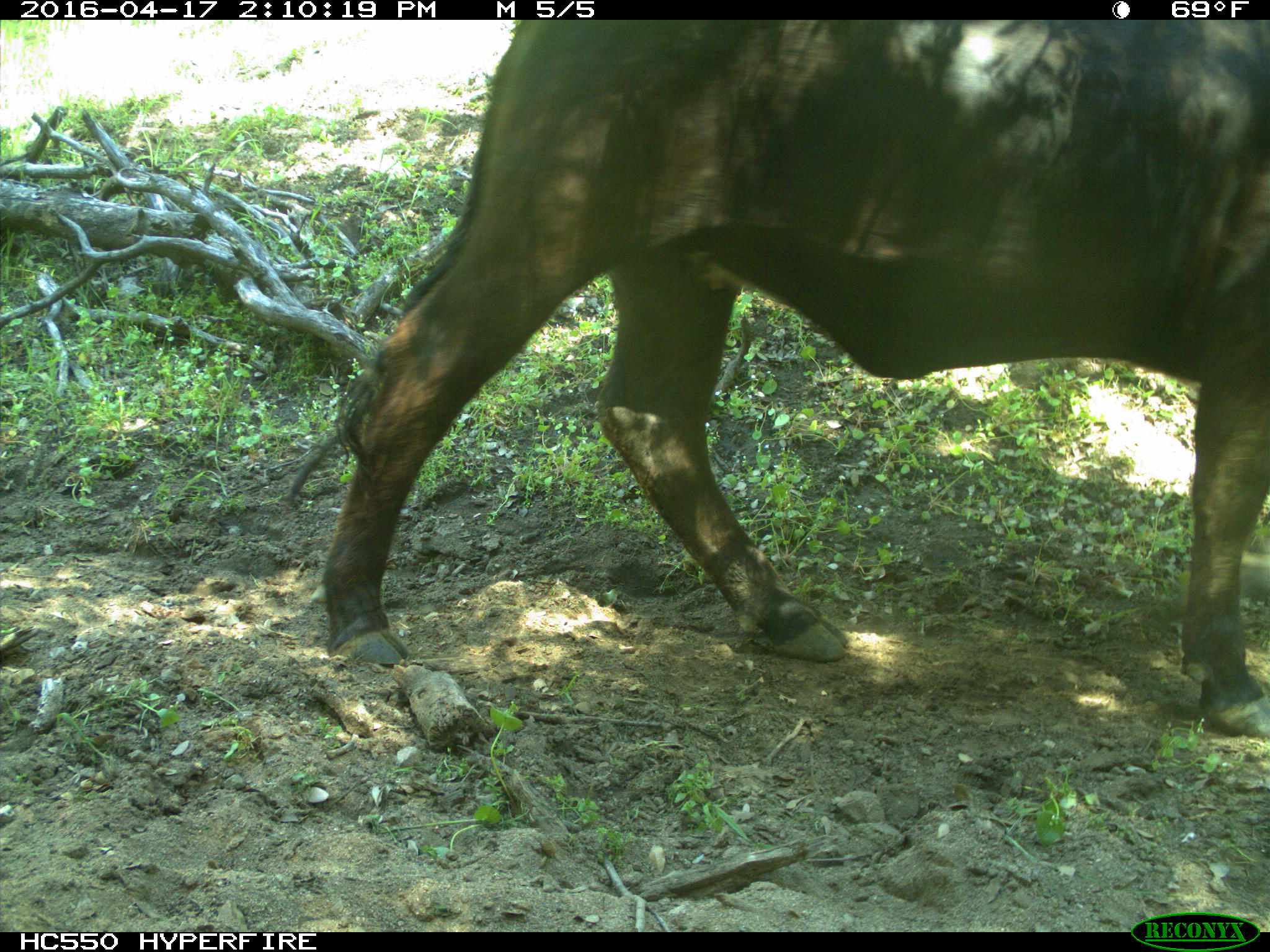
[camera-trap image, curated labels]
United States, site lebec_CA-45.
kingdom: Animalia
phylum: Chordata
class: Mammalia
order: Artiodactyla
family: Bovidae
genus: Bos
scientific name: Bos taurus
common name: domestic cow